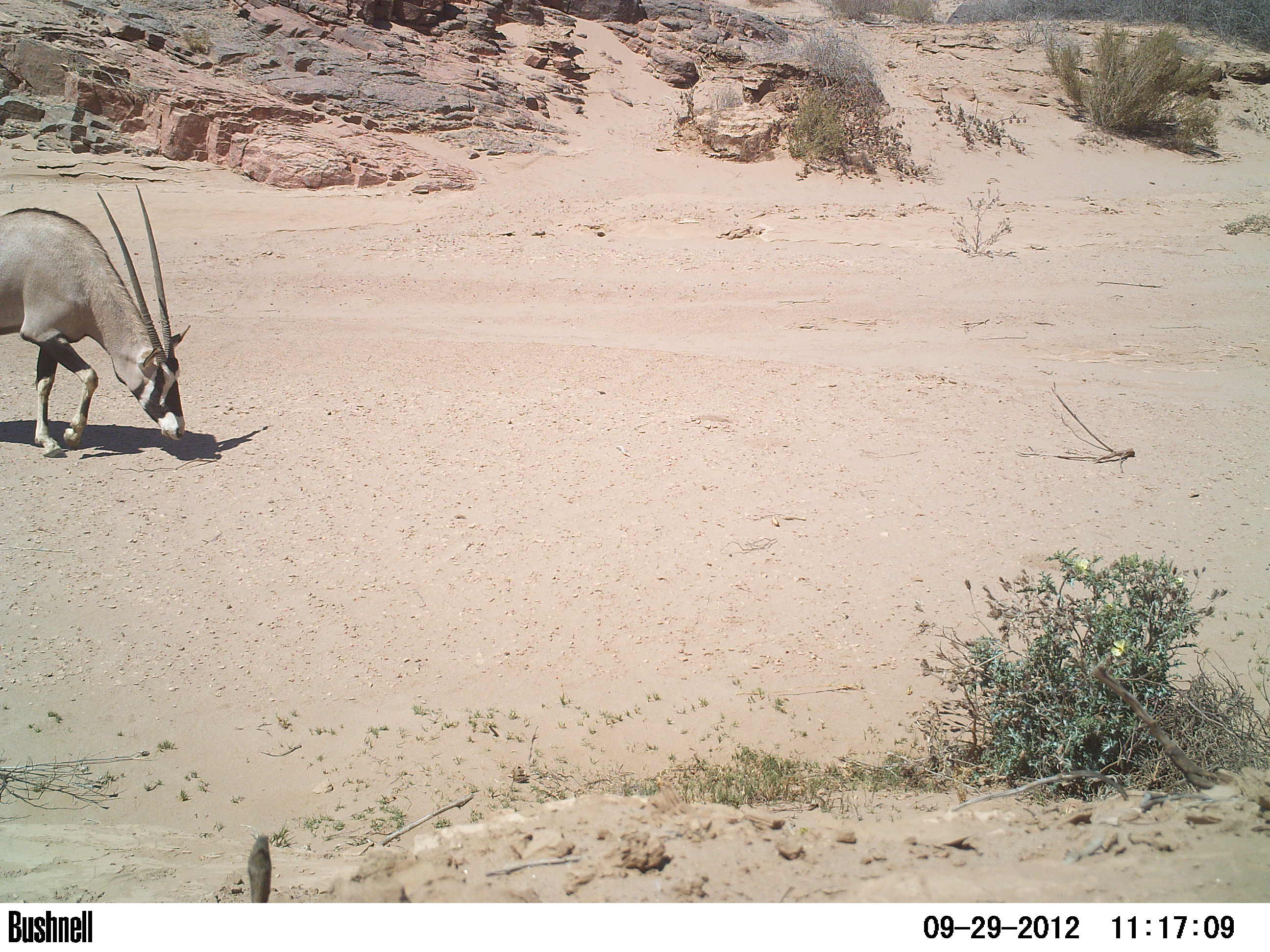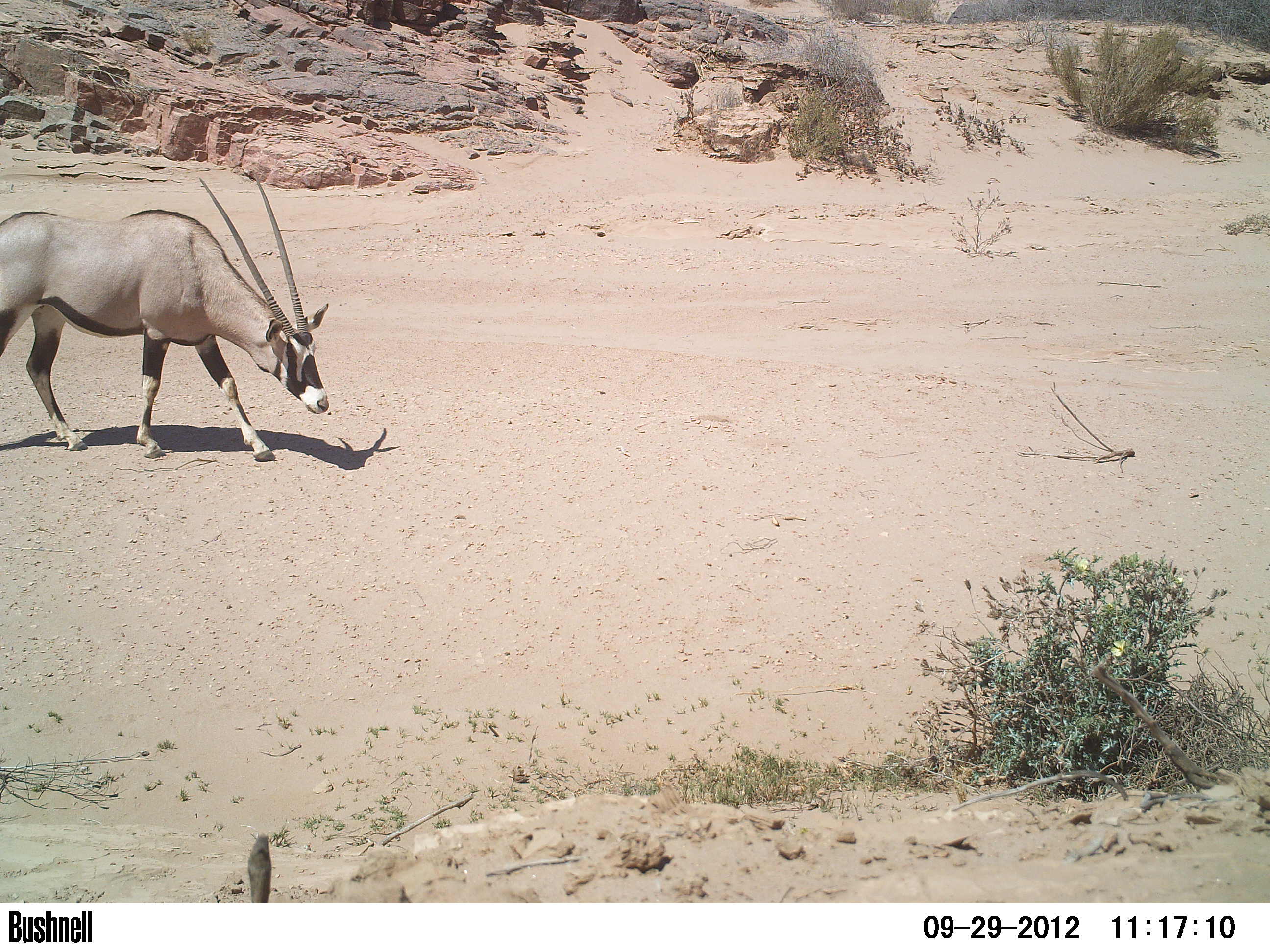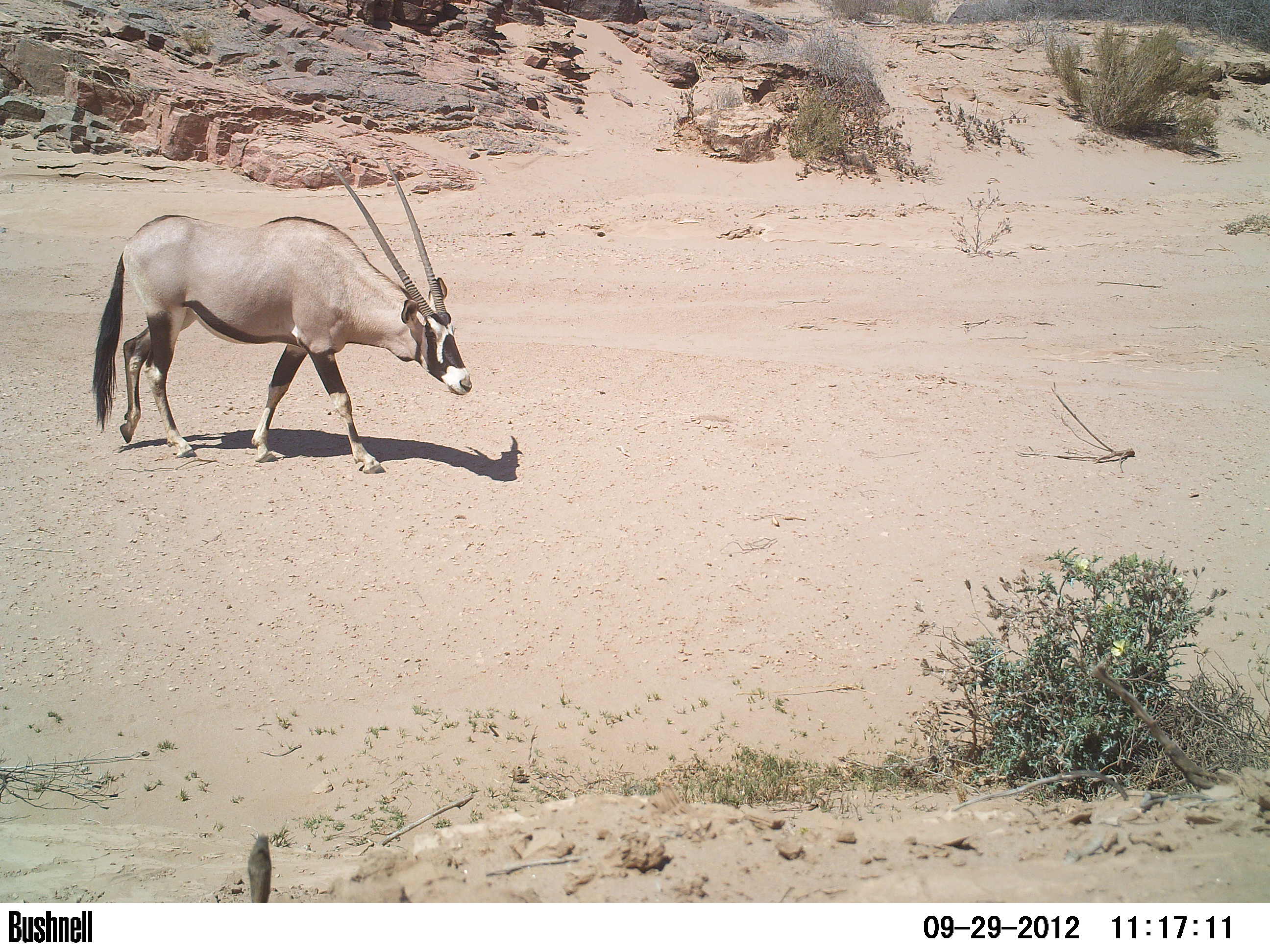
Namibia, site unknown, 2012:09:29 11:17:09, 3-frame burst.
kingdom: Animalia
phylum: Chordata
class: Mammalia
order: Artiodactyla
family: Bovidae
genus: Oryx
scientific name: Oryx gazella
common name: gemsbok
Oryx gazella (gemsbok).